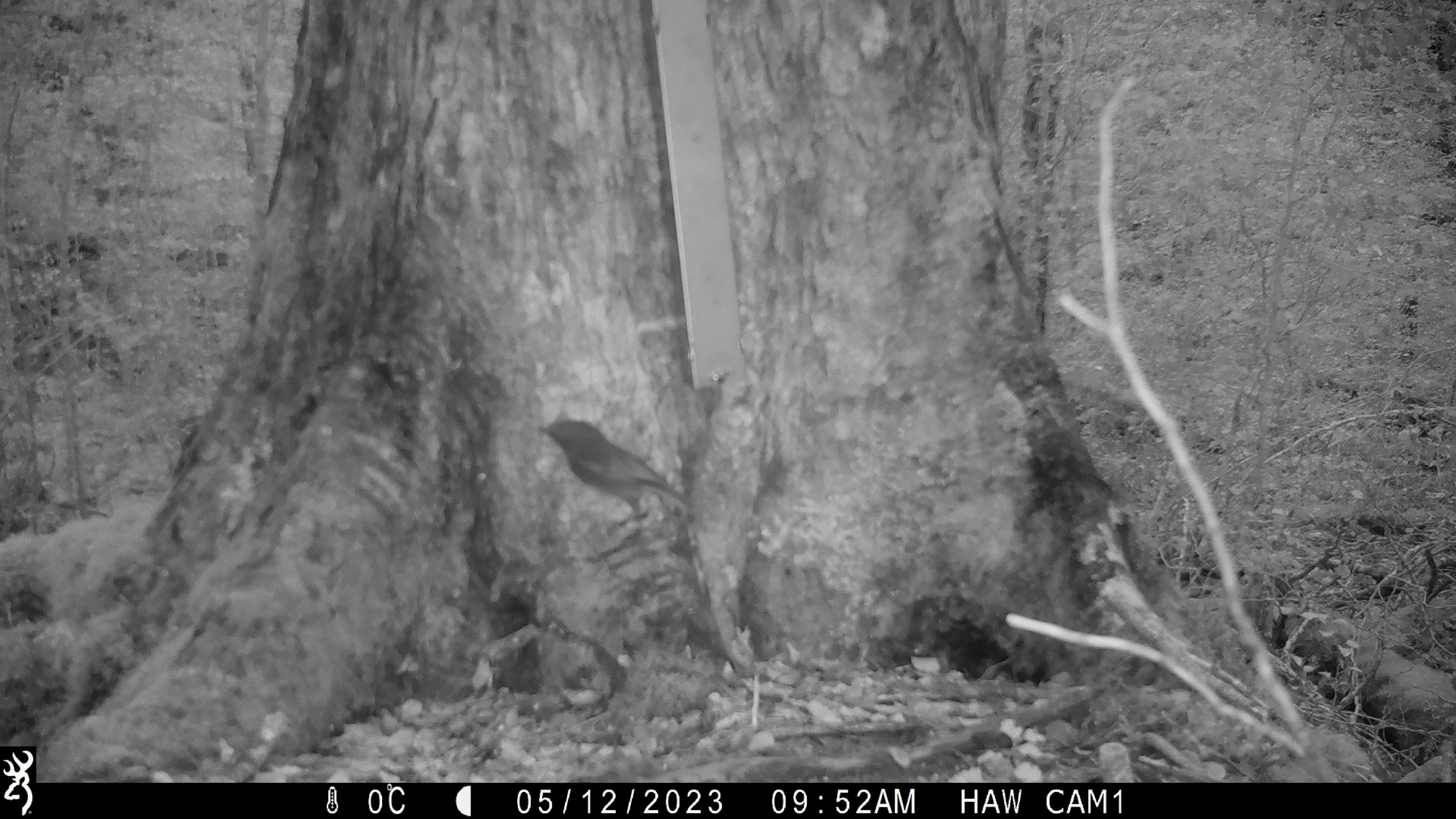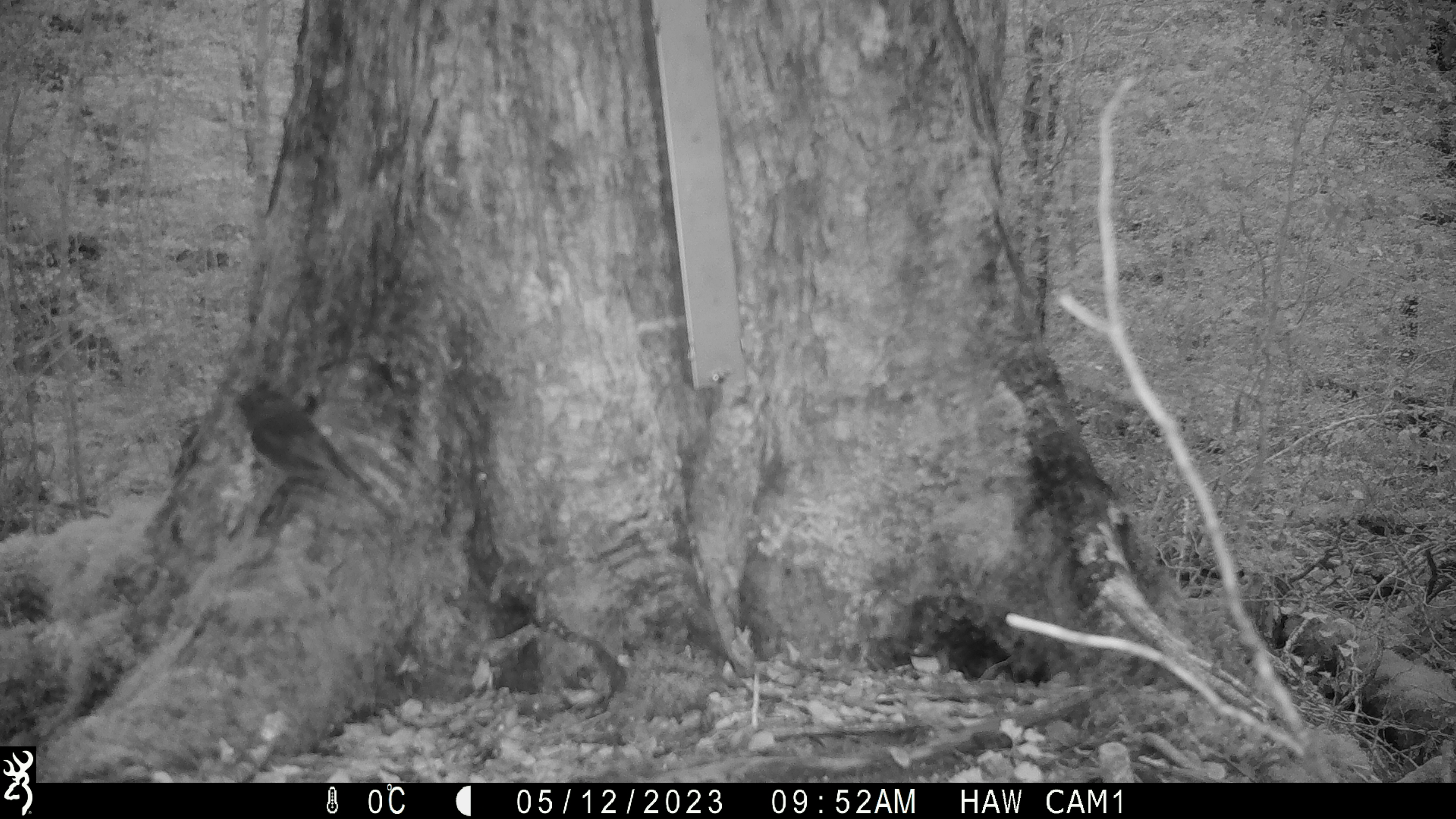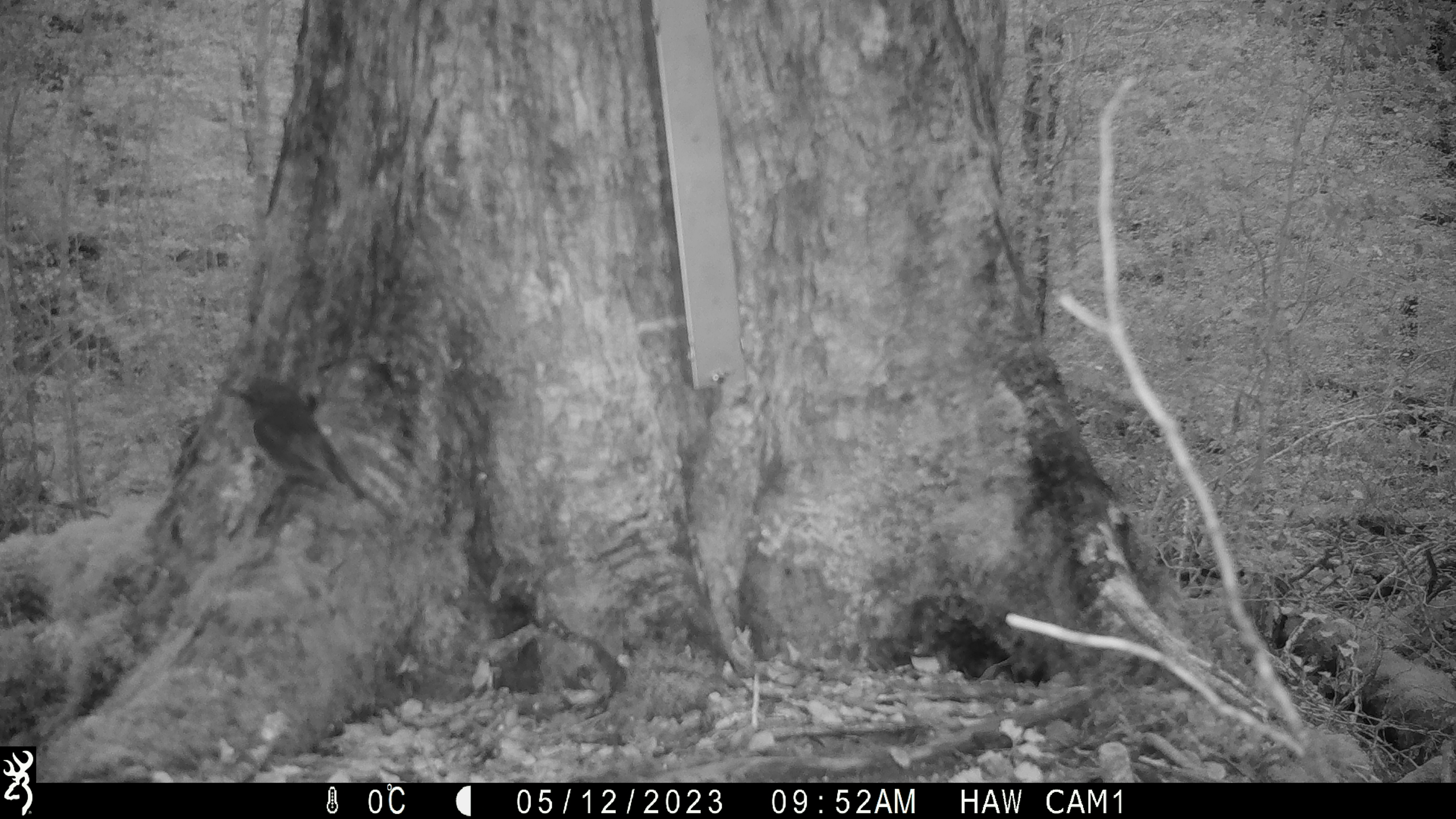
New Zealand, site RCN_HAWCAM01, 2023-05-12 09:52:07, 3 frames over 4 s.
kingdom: Animalia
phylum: Chordata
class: Aves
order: Passeriformes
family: Petroicidae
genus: Petroica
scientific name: Petroica australis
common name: new zealand robin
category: robin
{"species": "robin (new zealand robin) (Petroica australis)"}